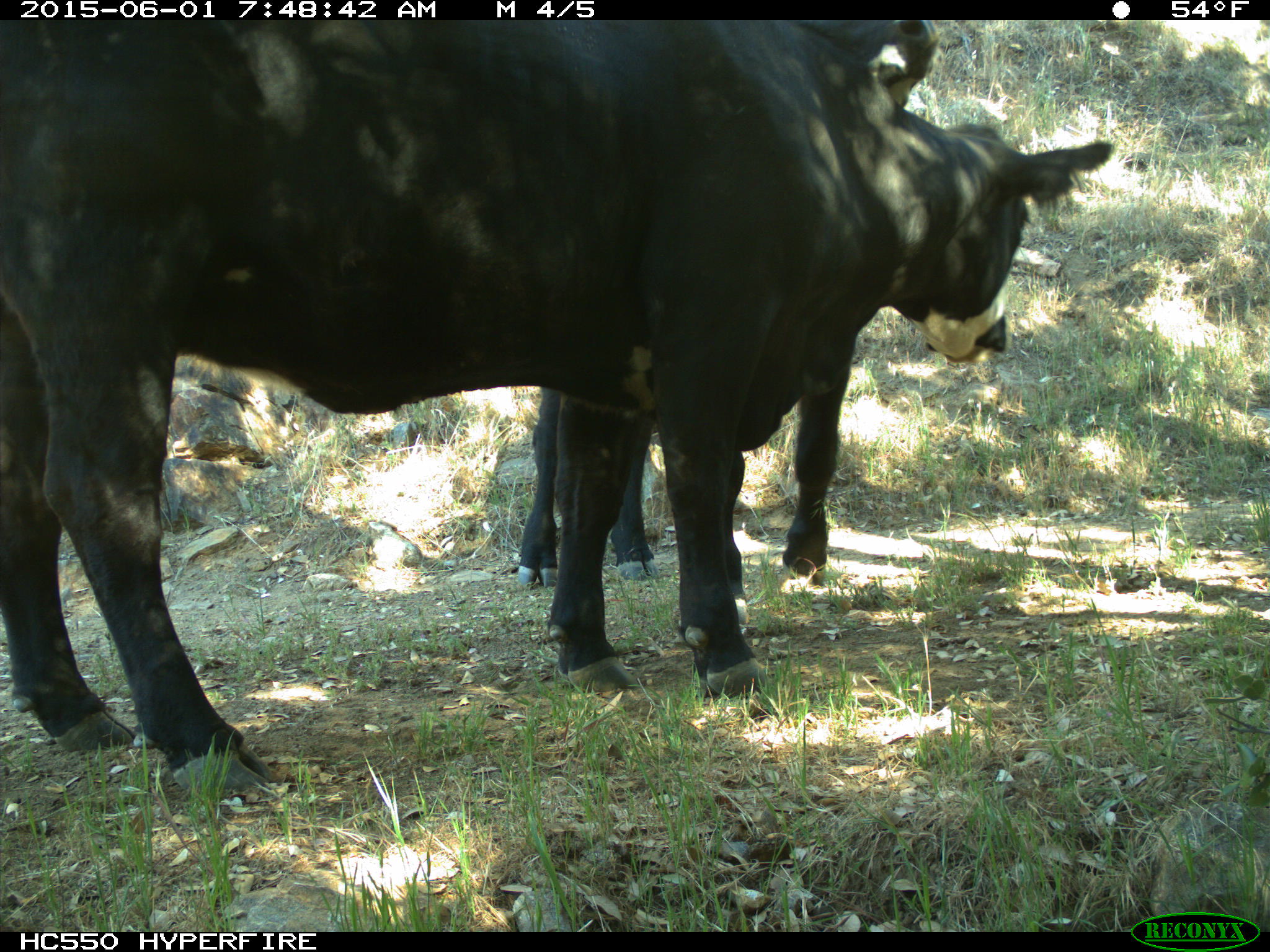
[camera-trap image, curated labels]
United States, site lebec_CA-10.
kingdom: Animalia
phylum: Chordata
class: Mammalia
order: Artiodactyla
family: Bovidae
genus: Bos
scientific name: Bos taurus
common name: domestic cow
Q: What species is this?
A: Bos taurus (domestic cow).